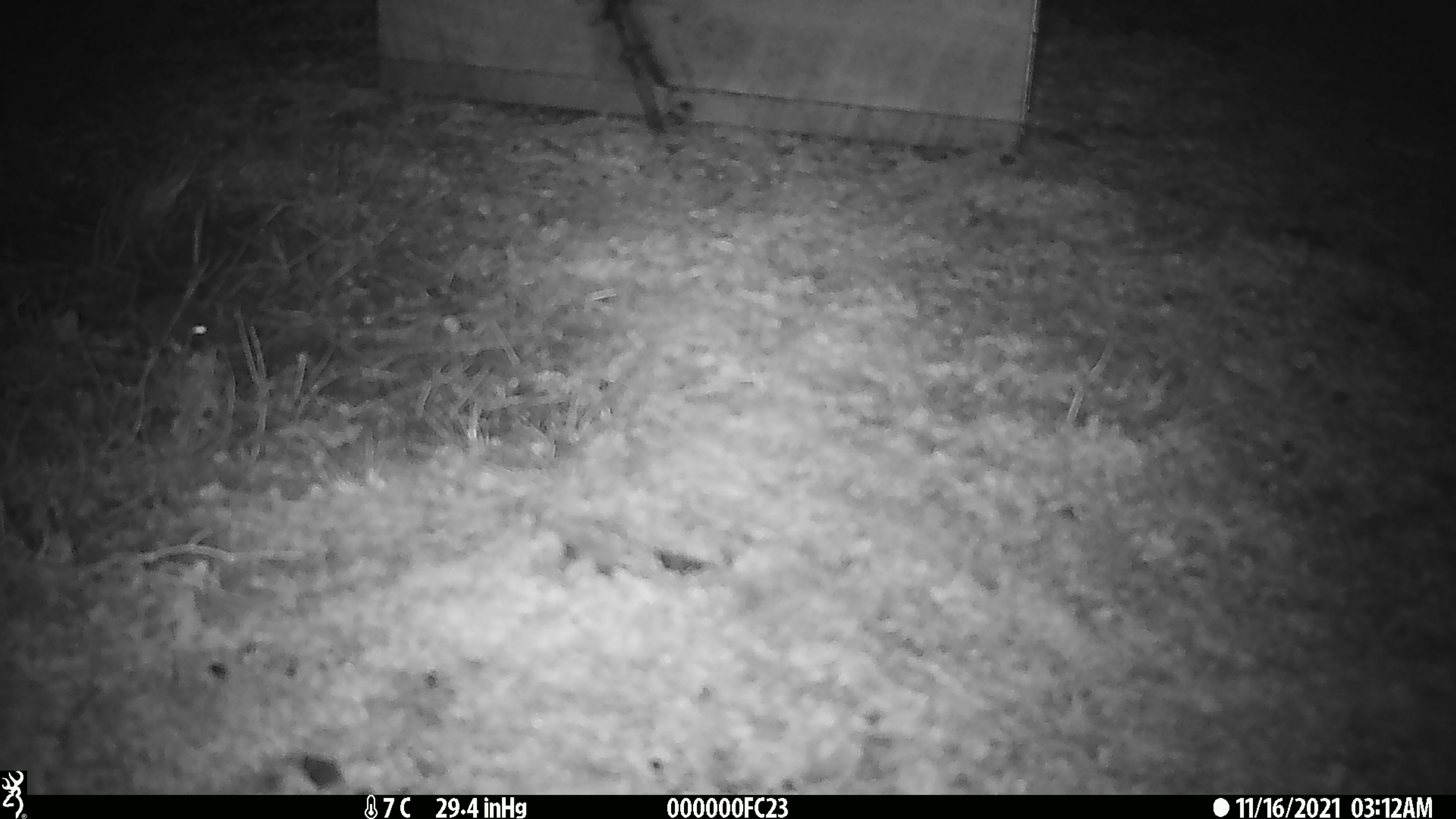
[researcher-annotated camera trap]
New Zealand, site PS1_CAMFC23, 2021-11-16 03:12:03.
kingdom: Animalia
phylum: Chordata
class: Mammalia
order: Rodentia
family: Muridae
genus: Mus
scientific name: Mus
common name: mouse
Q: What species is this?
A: Mouse (Mus).